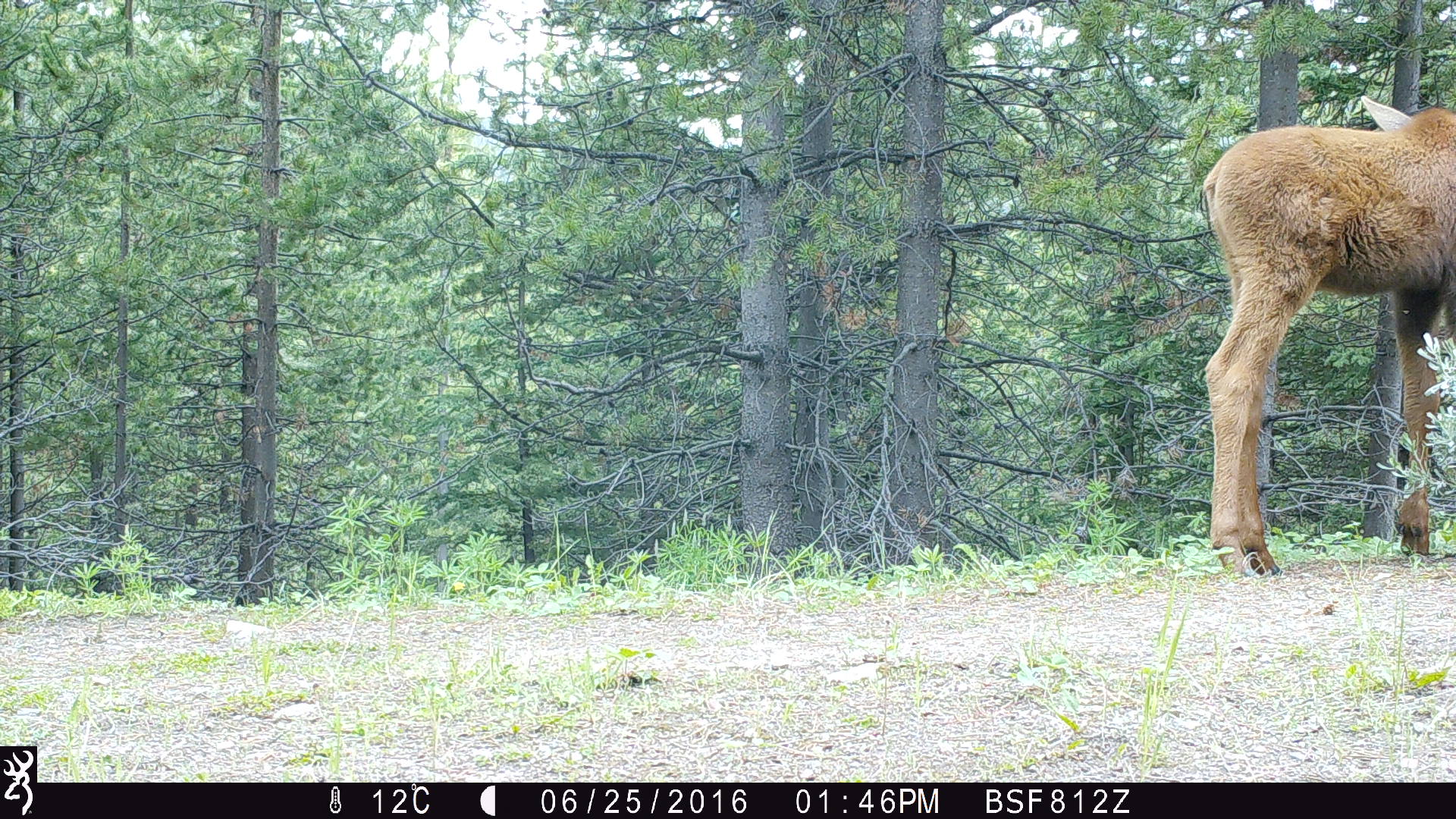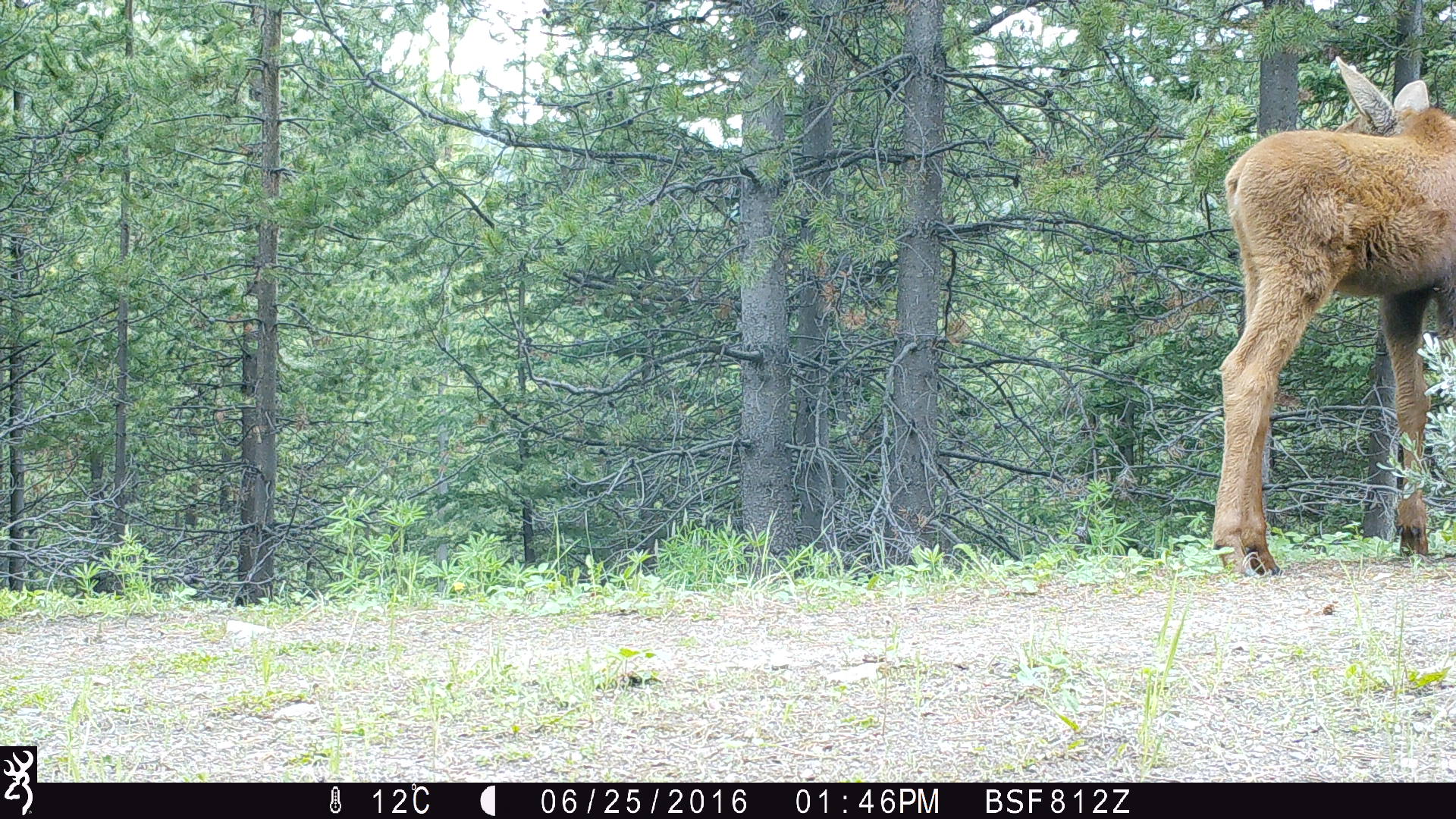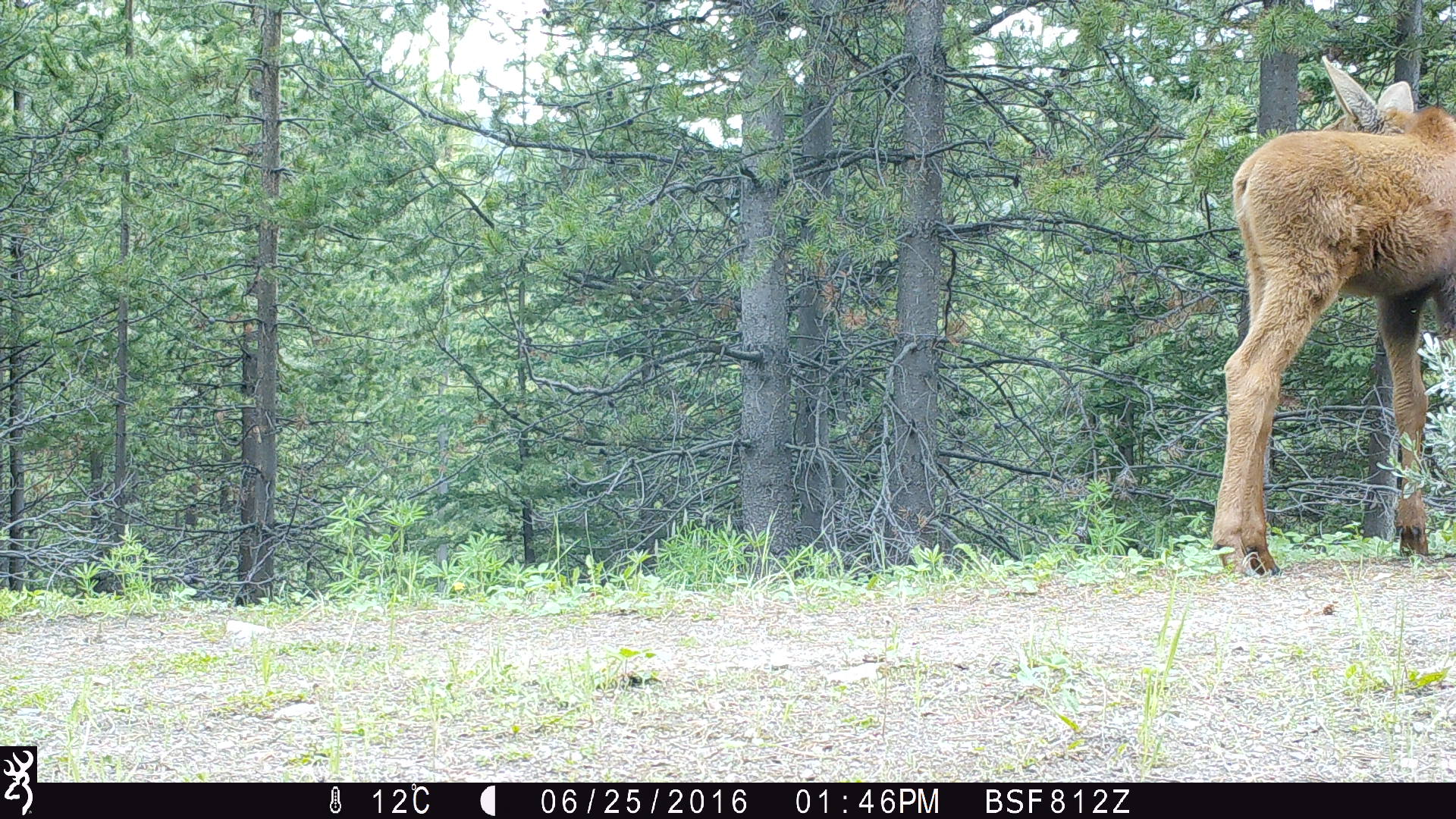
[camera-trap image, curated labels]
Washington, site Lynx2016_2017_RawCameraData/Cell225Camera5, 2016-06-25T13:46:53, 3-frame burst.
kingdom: Animalia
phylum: Chordata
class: Mammalia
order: Artiodactyla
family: Cervidae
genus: Alces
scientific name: Alces alces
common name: moose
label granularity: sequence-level